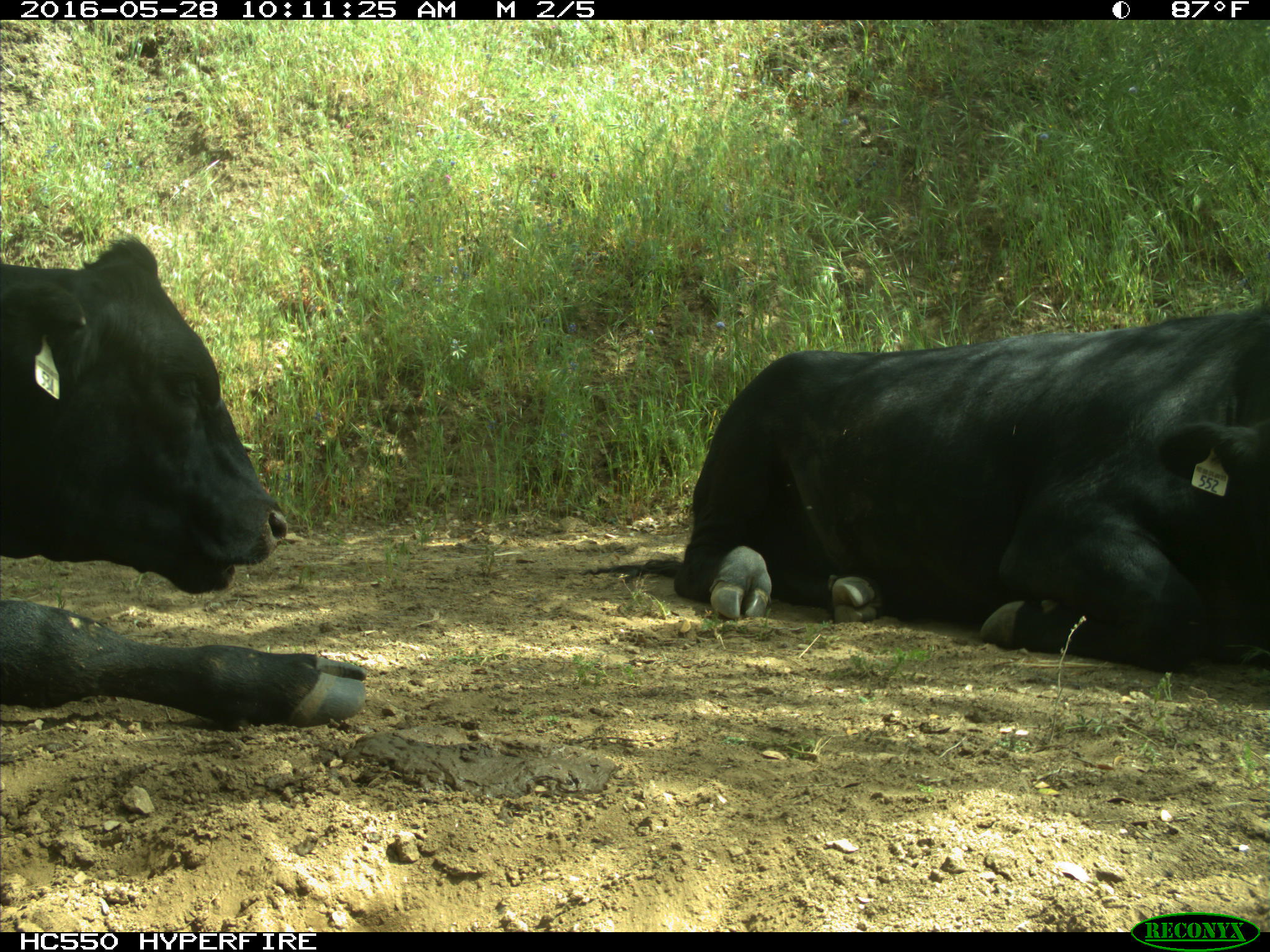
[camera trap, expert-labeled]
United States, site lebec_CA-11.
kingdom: Animalia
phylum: Chordata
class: Mammalia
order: Artiodactyla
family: Bovidae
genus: Bos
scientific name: Bos taurus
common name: domestic cow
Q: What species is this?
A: Bos taurus (domestic cow).